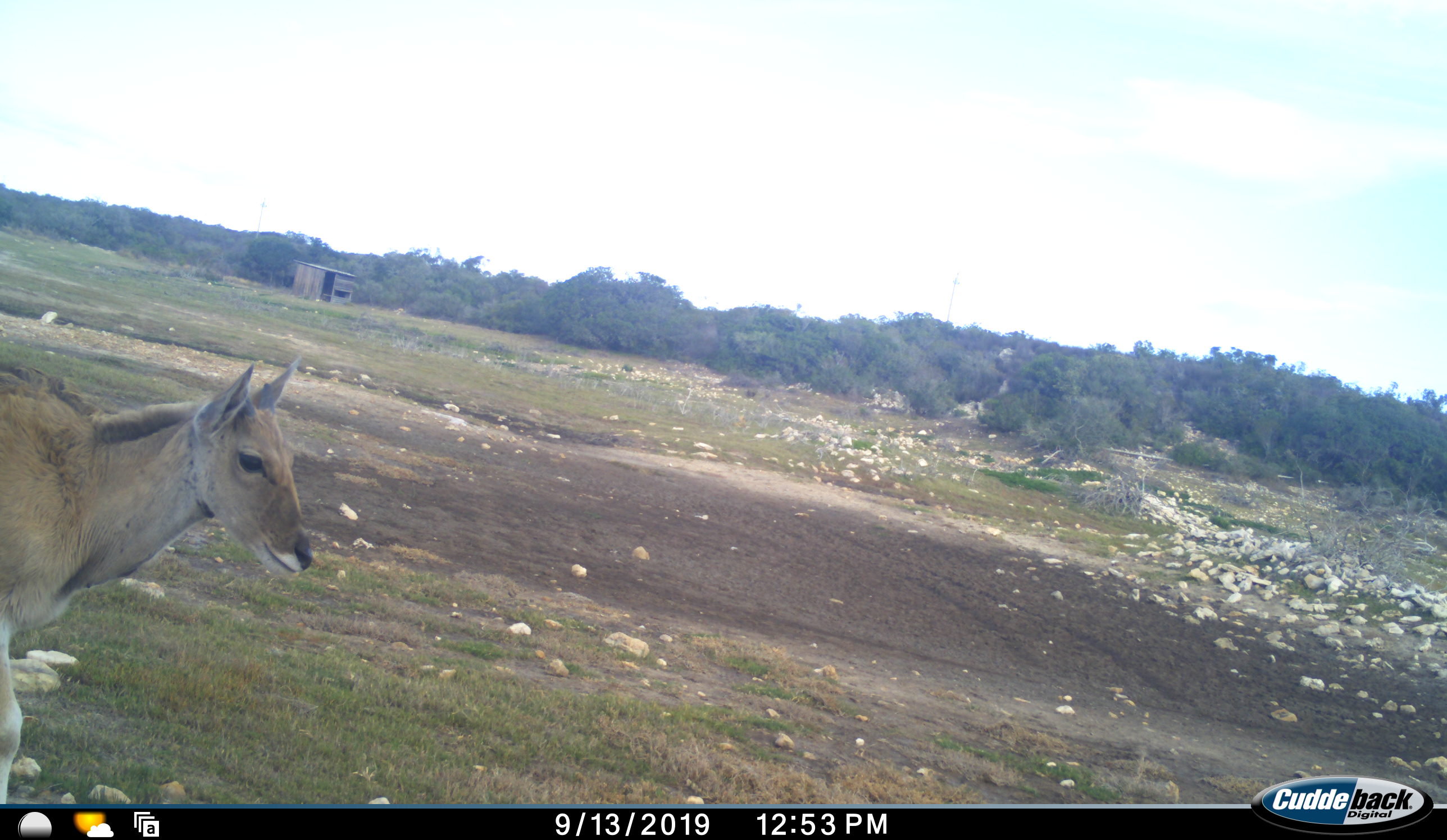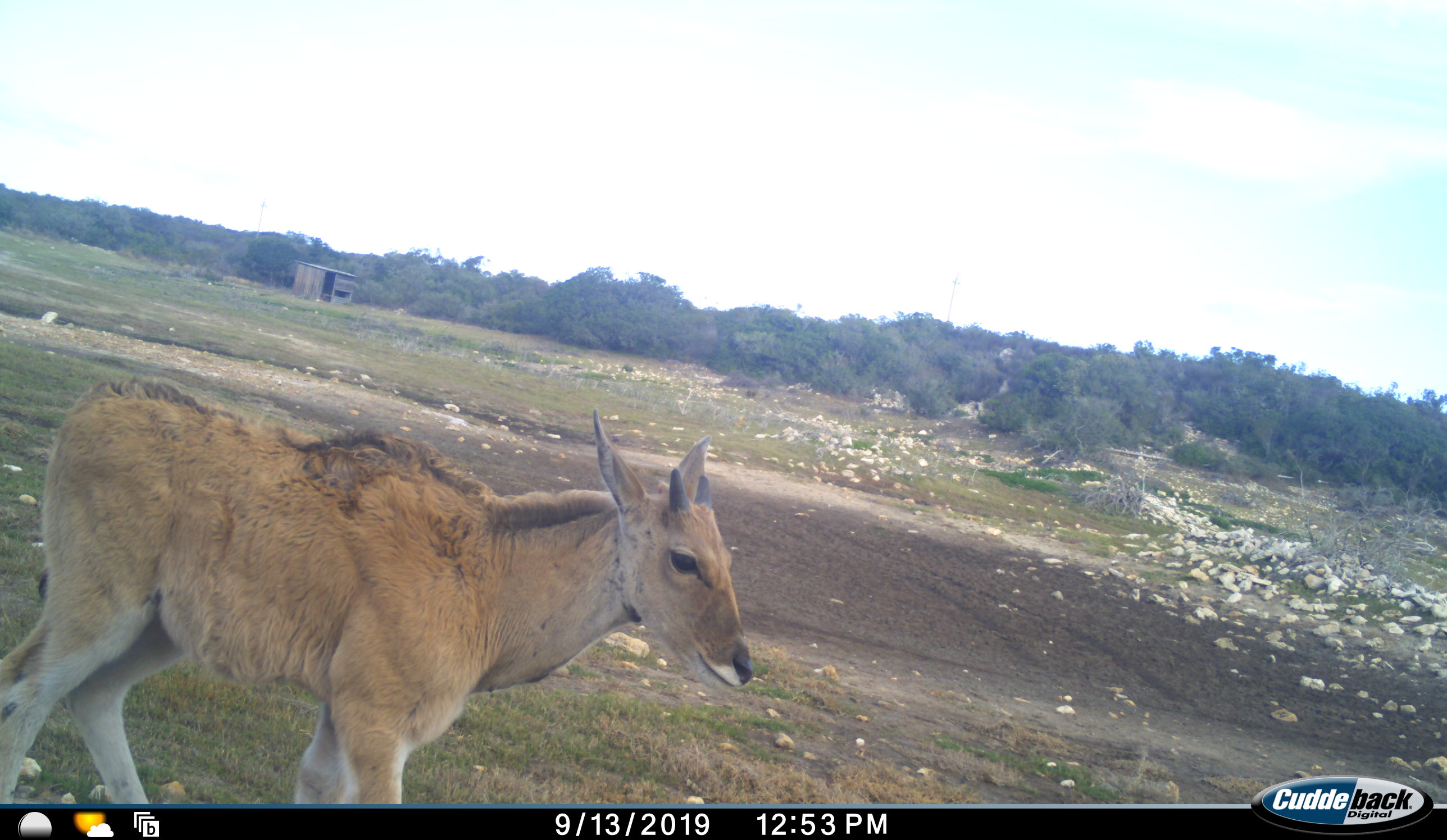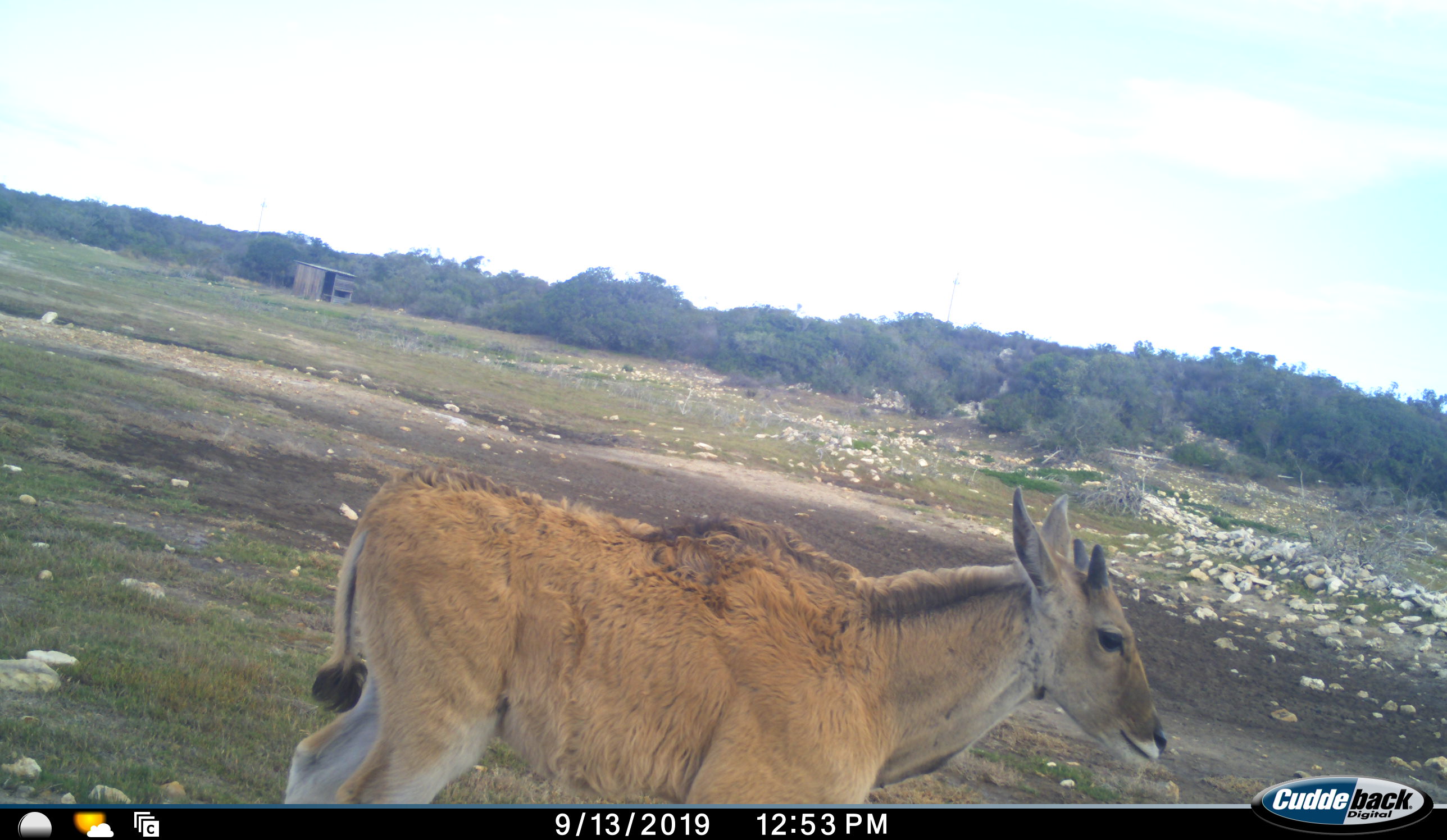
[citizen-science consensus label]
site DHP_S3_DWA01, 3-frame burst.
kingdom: Animalia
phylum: Chordata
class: Mammalia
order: Artiodactyla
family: Bovidae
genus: Tragelaphus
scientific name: Tragelaphus oryx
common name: eland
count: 1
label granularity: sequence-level